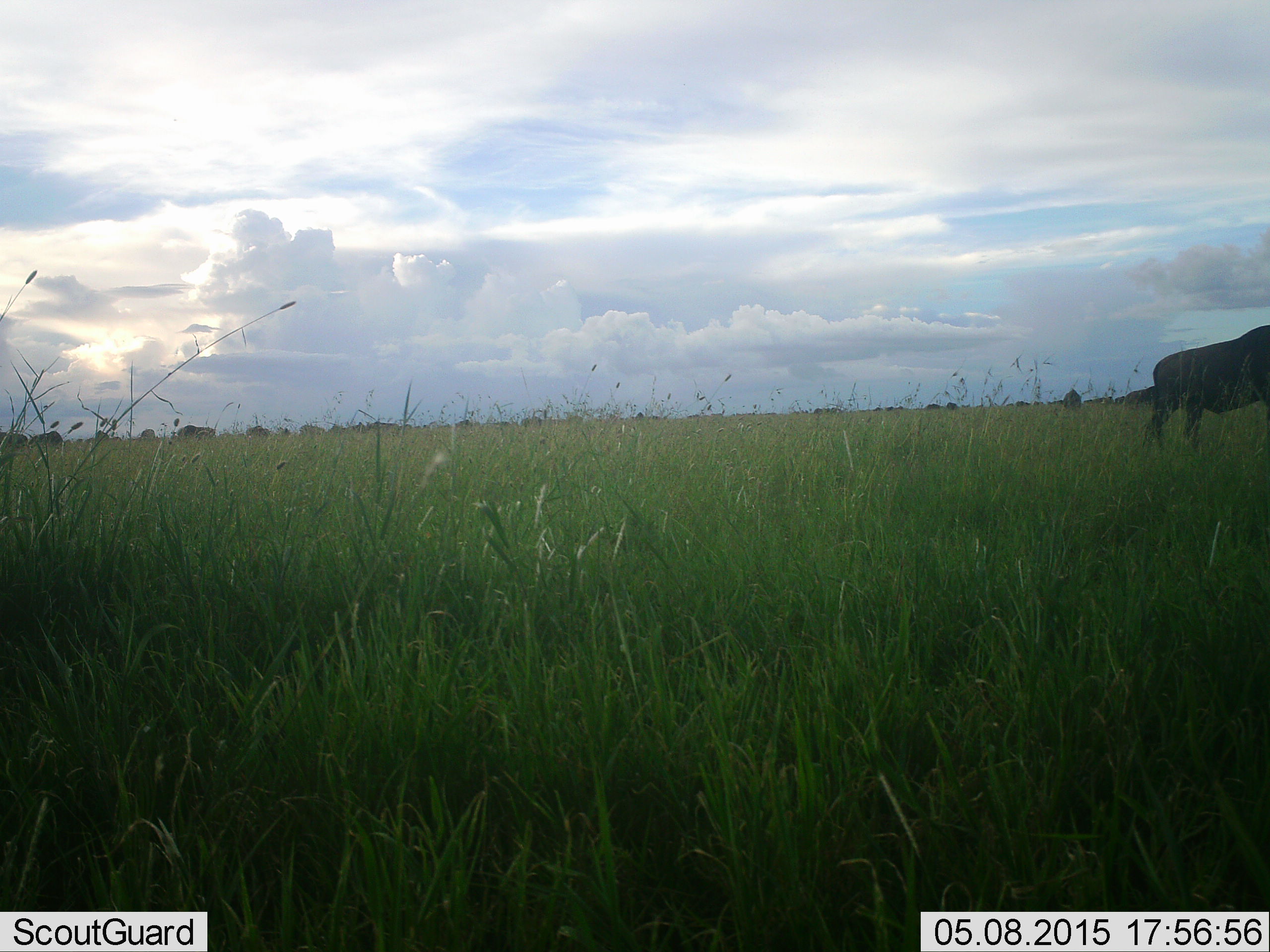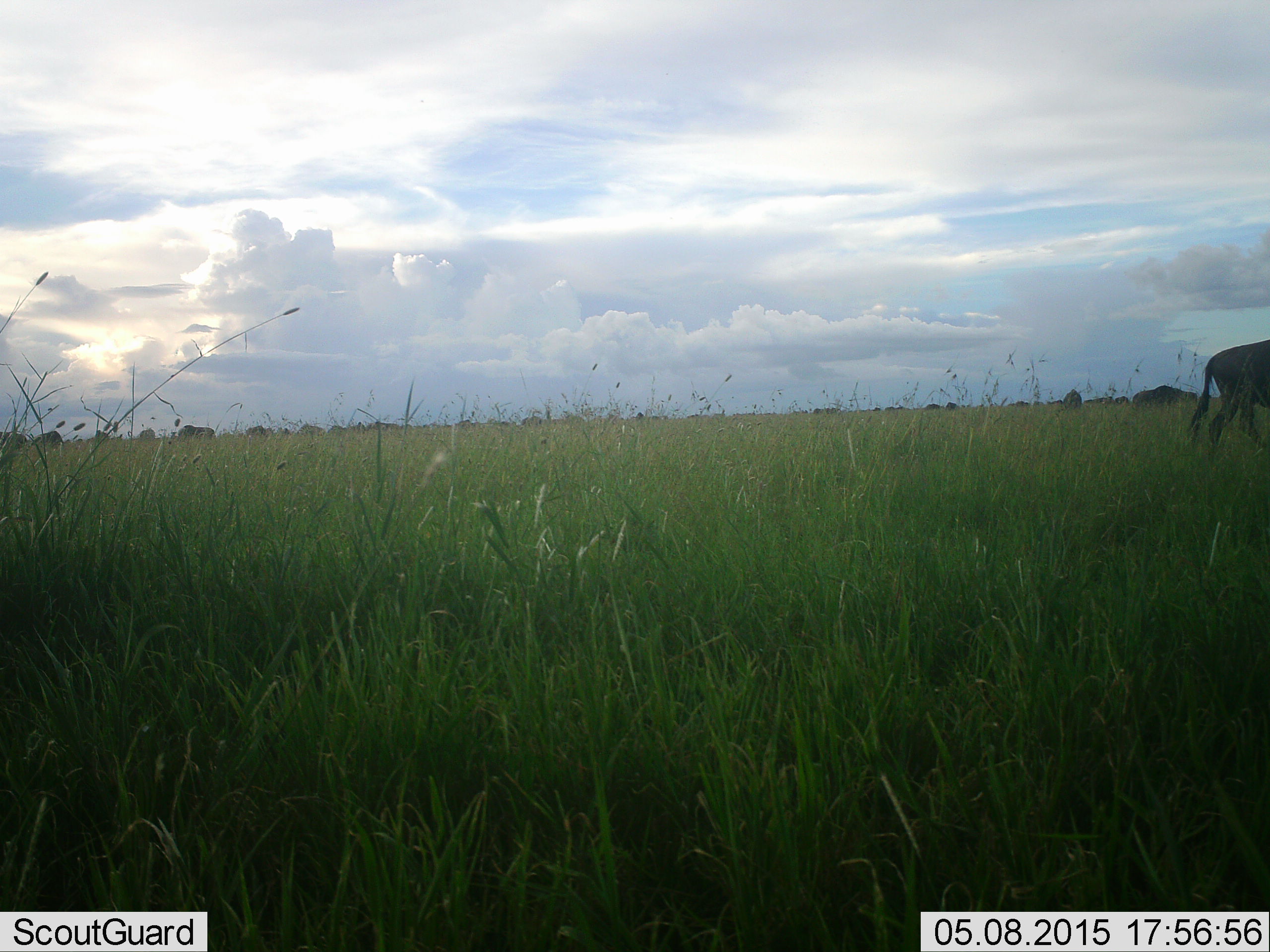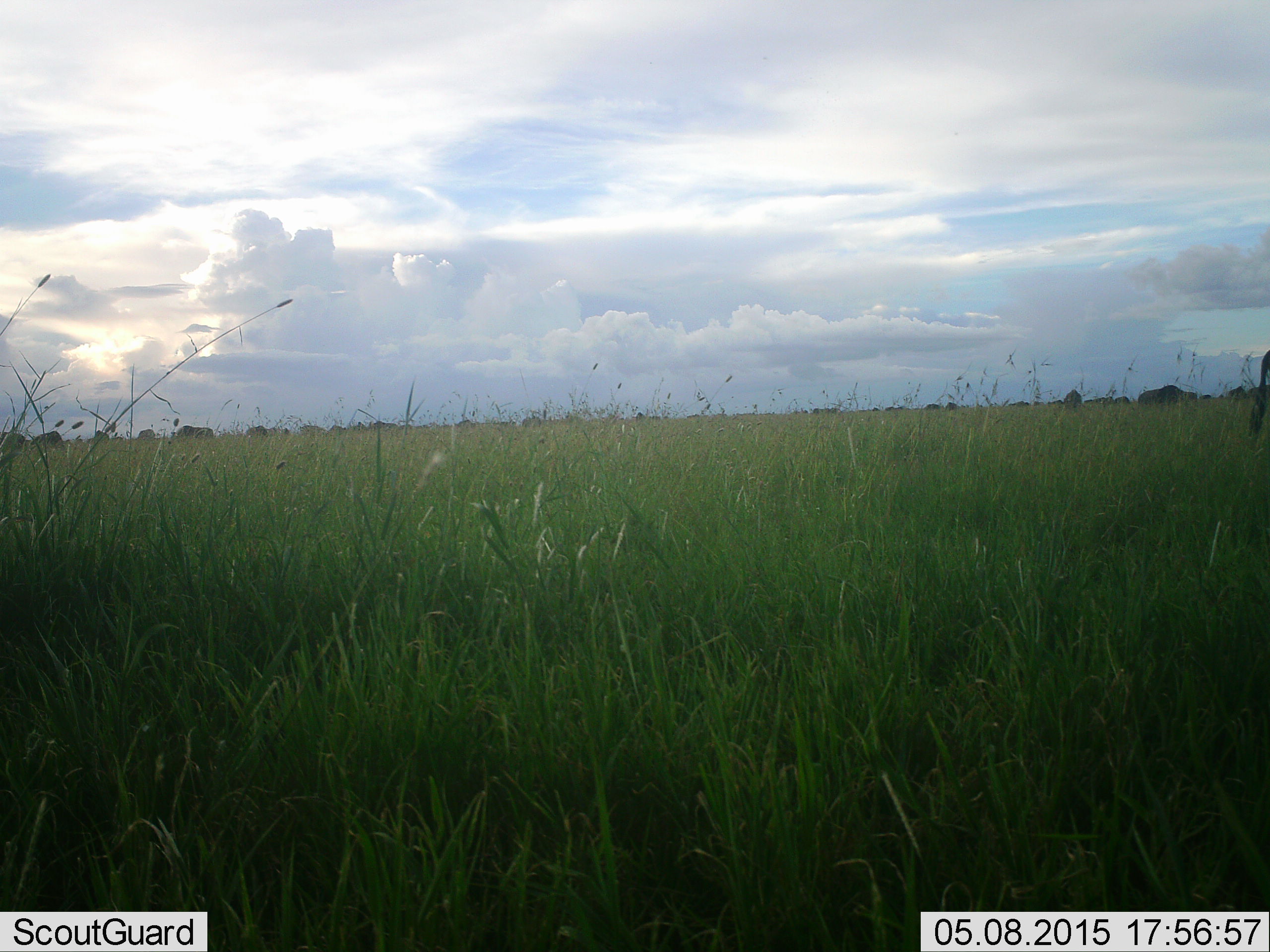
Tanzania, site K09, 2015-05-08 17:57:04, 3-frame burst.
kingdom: Animalia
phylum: Chordata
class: Mammalia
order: Artiodactyla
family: Bovidae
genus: Connochaetes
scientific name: Connochaetes taurinus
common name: blue wildebeest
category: wildebeest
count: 11-50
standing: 30%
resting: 10%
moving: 80%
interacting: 0%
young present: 10%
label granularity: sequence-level